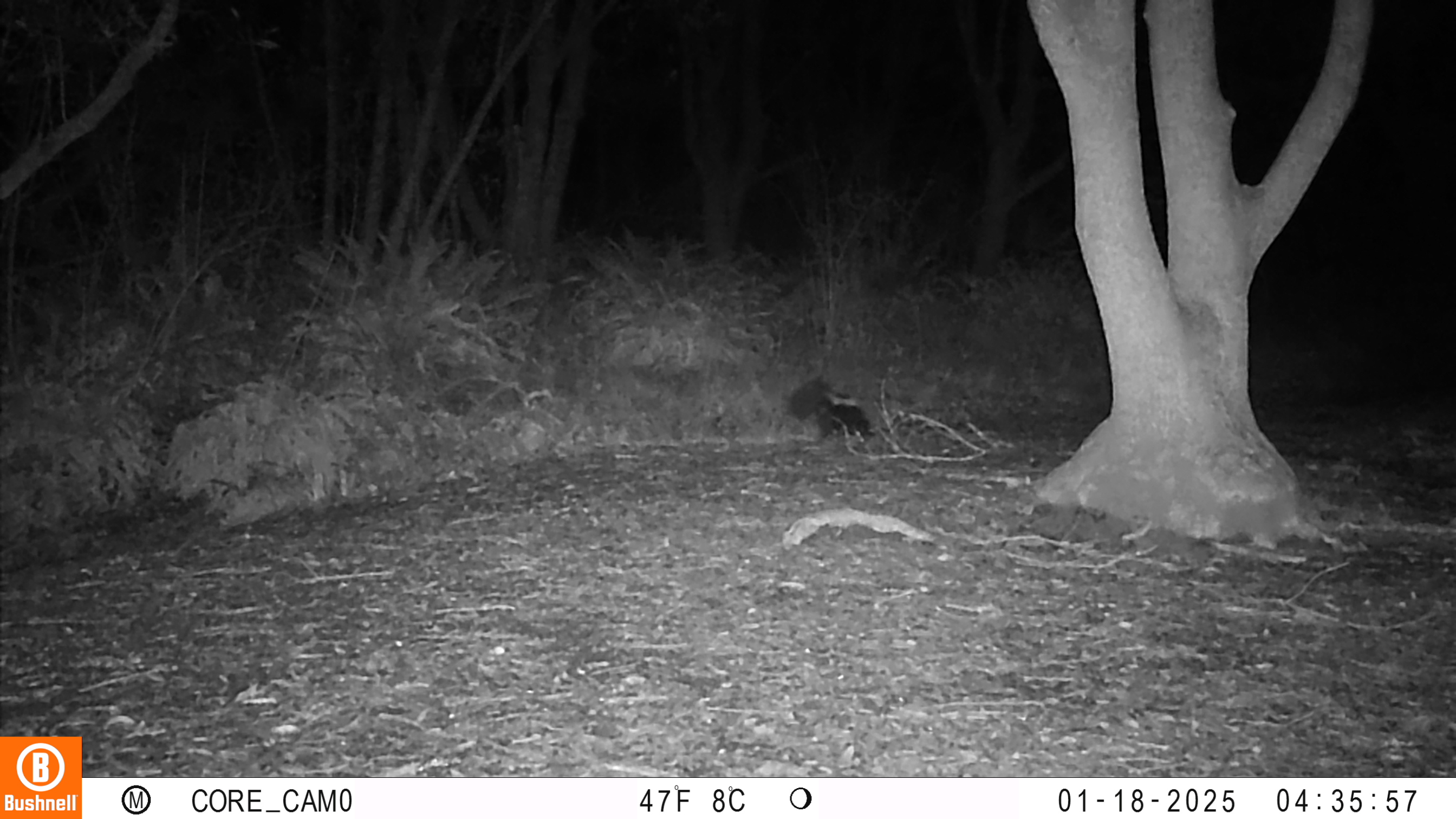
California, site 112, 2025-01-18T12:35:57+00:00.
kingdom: Animalia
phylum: Chordata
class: Mammalia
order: Carnivora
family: Mephitidae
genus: Mephitis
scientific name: Mephitis mephitis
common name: striped skunk